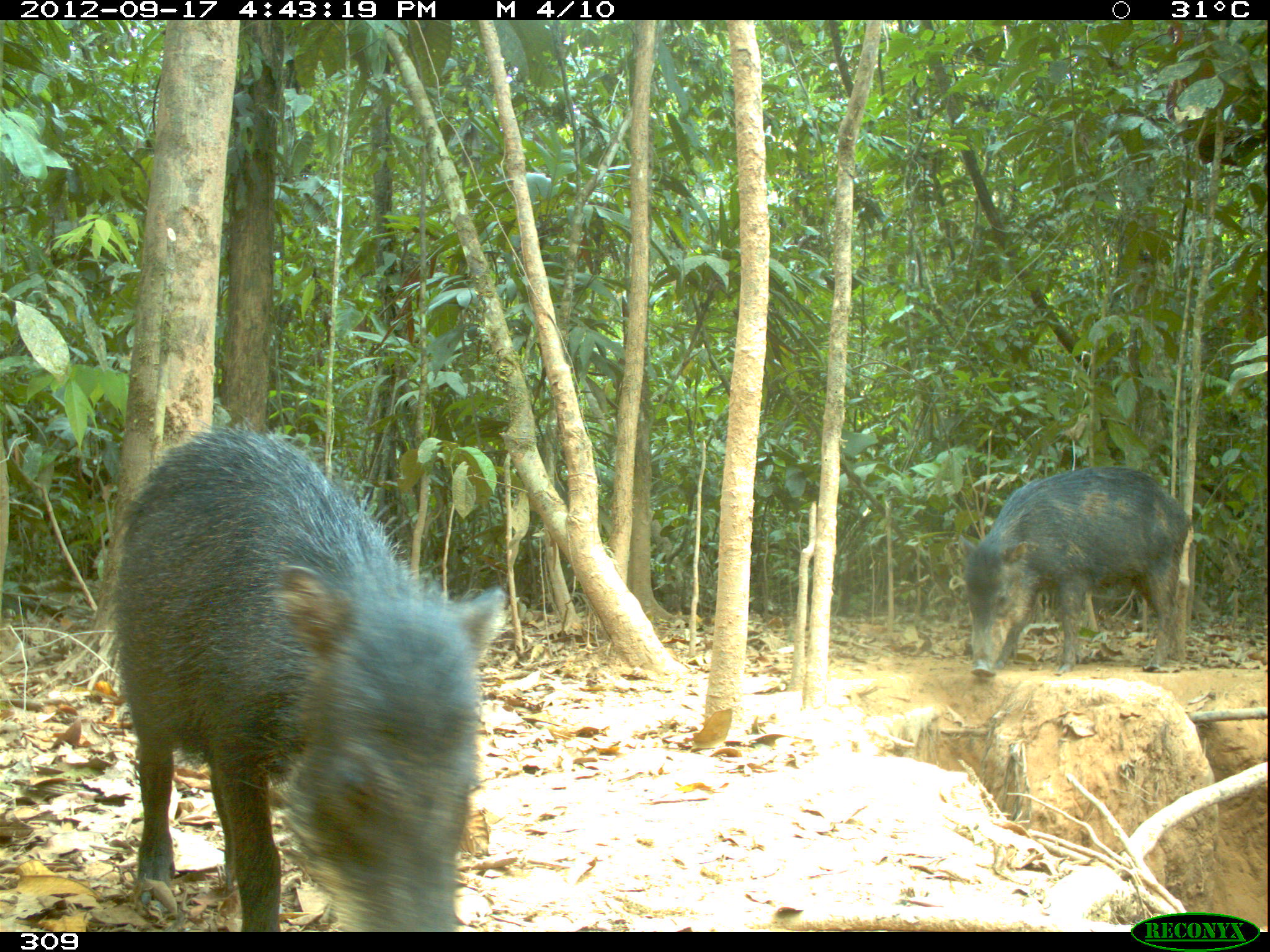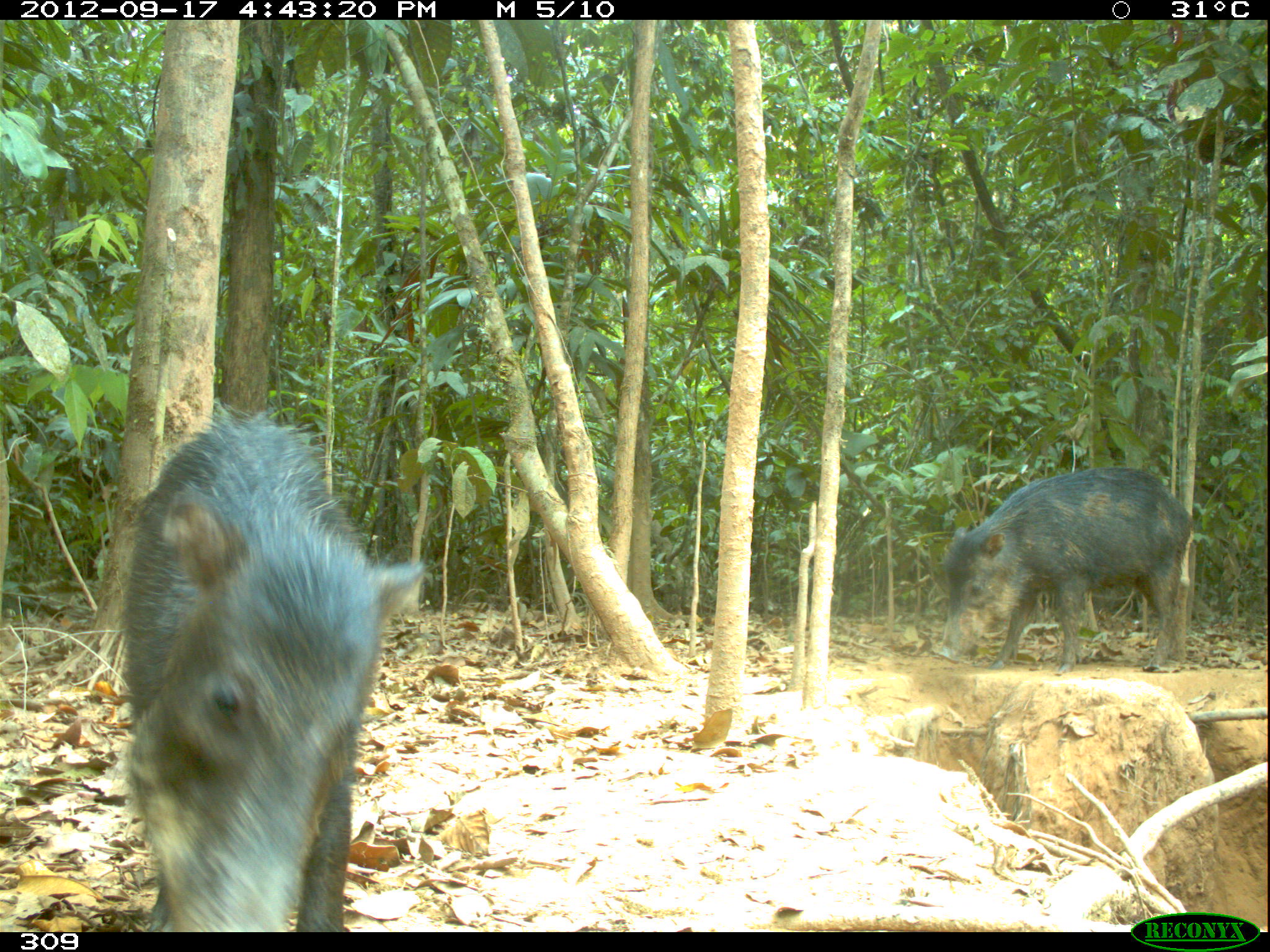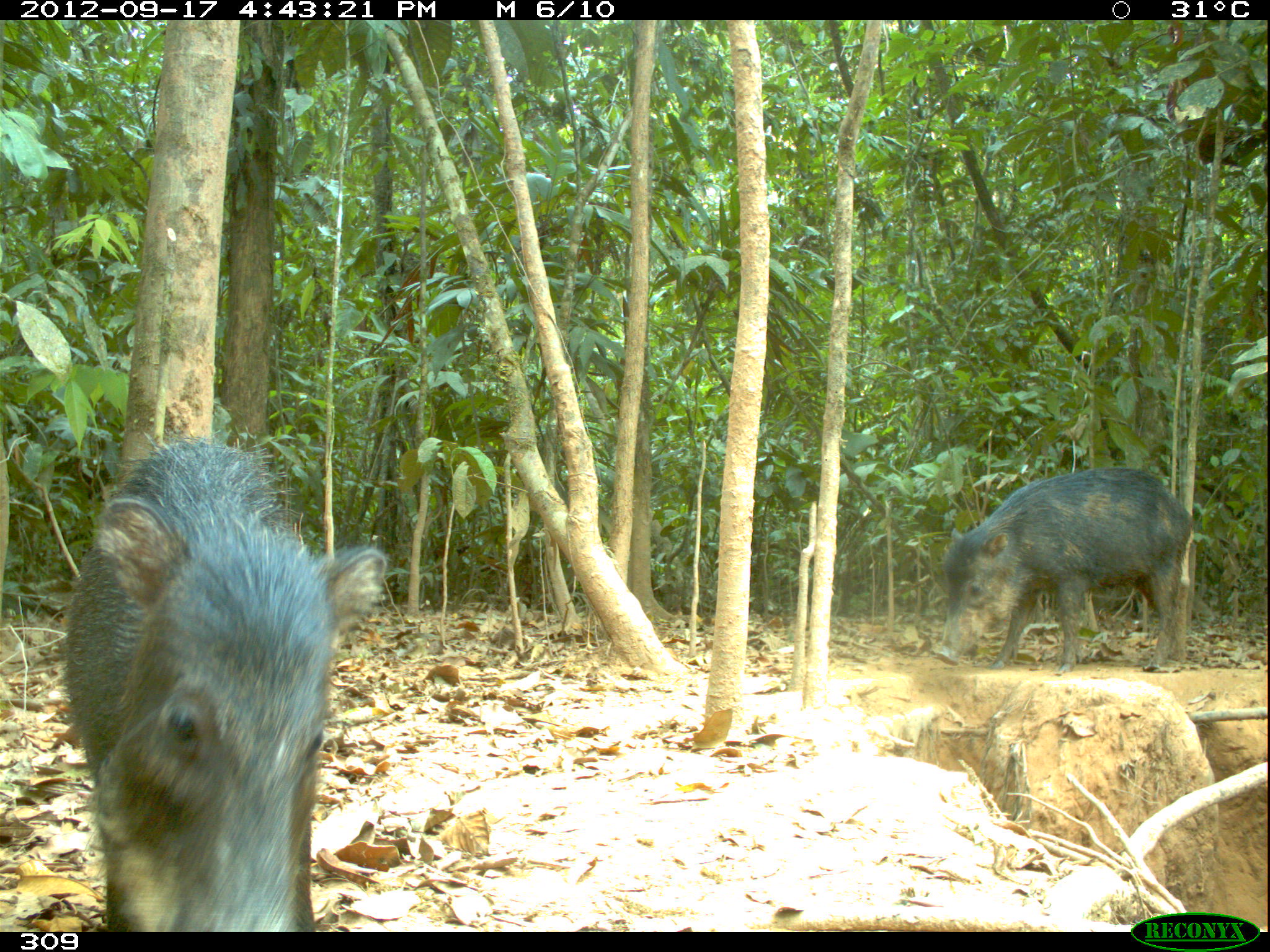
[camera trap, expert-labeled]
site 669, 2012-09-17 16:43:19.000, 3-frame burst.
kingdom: Animalia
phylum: Chordata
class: Mammalia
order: Artiodactyla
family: Tayassuidae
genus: Tayassu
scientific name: Tayassu pecari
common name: white-lipped peccary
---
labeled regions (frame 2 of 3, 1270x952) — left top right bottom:
tayassu pecari: 120 407 425 932; 928 464 1194 670